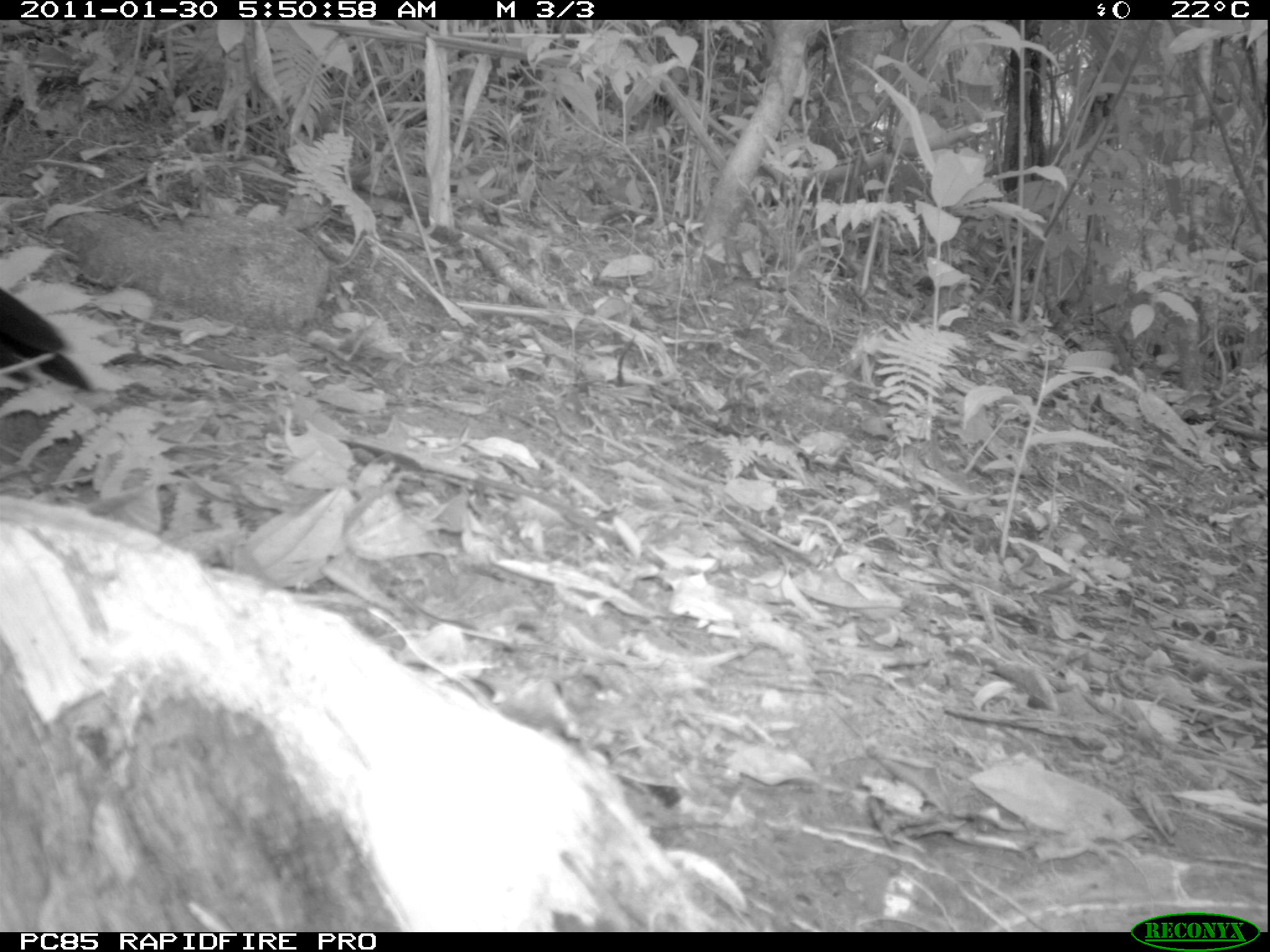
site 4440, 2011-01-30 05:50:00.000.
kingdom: Animalia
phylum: Chordata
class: Aves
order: Passeriformes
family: Cisticolidae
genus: Cisticola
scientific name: Cisticola cherina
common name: madagascar cisticola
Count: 2.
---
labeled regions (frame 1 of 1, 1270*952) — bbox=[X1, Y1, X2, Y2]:
cisticola cherina: bbox=[0, 288, 89, 389]